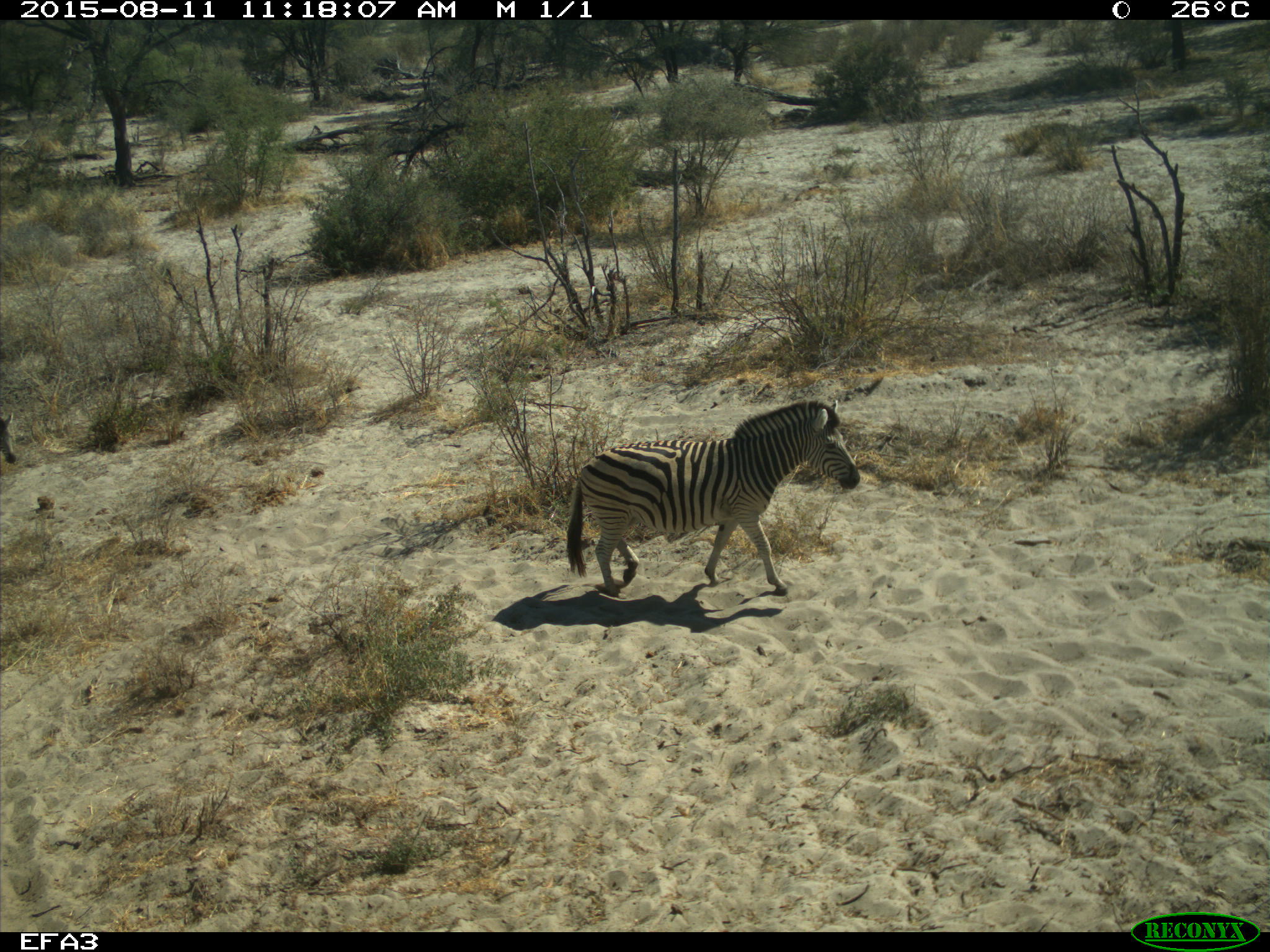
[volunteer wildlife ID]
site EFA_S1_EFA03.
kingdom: Animalia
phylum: Chordata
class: Mammalia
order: Perissodactyla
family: Equidae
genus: Equus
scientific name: Equus quagga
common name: plains zebra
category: zebraplains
Zebraplains (plains zebra) (Equus quagga), count 1. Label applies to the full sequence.